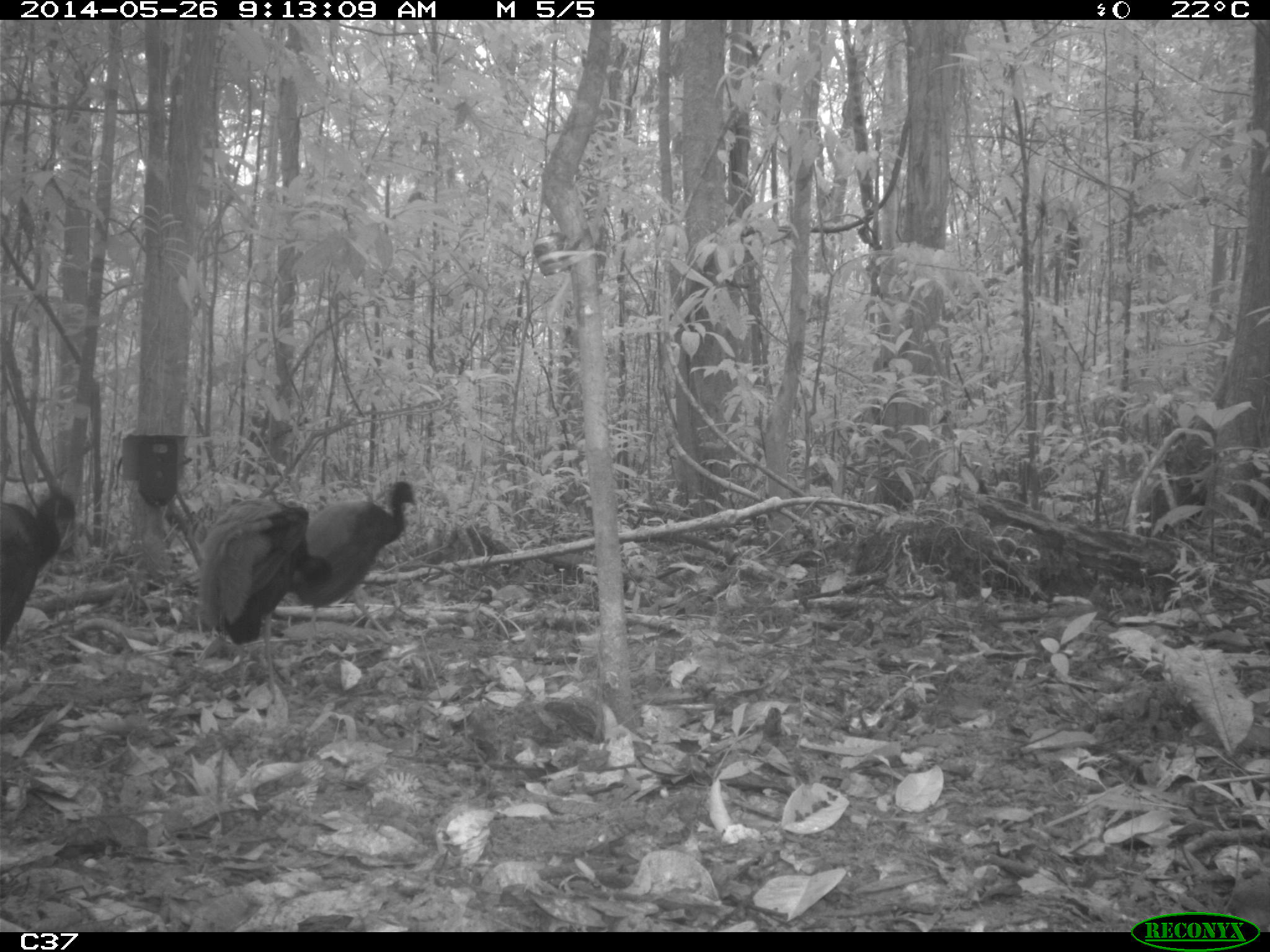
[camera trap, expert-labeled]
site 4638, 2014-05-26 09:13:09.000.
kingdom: Animalia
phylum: Chordata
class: Aves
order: Gruiformes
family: Psophiidae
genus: Psophia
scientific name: Psophia crepitans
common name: gray-winged trumpeter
Psophia crepitans (gray-winged trumpeter), count 3, age adult.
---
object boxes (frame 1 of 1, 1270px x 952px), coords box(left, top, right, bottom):
psophia crepitans: box(194, 497, 335, 704); box(290, 478, 419, 658); box(0, 489, 79, 650)